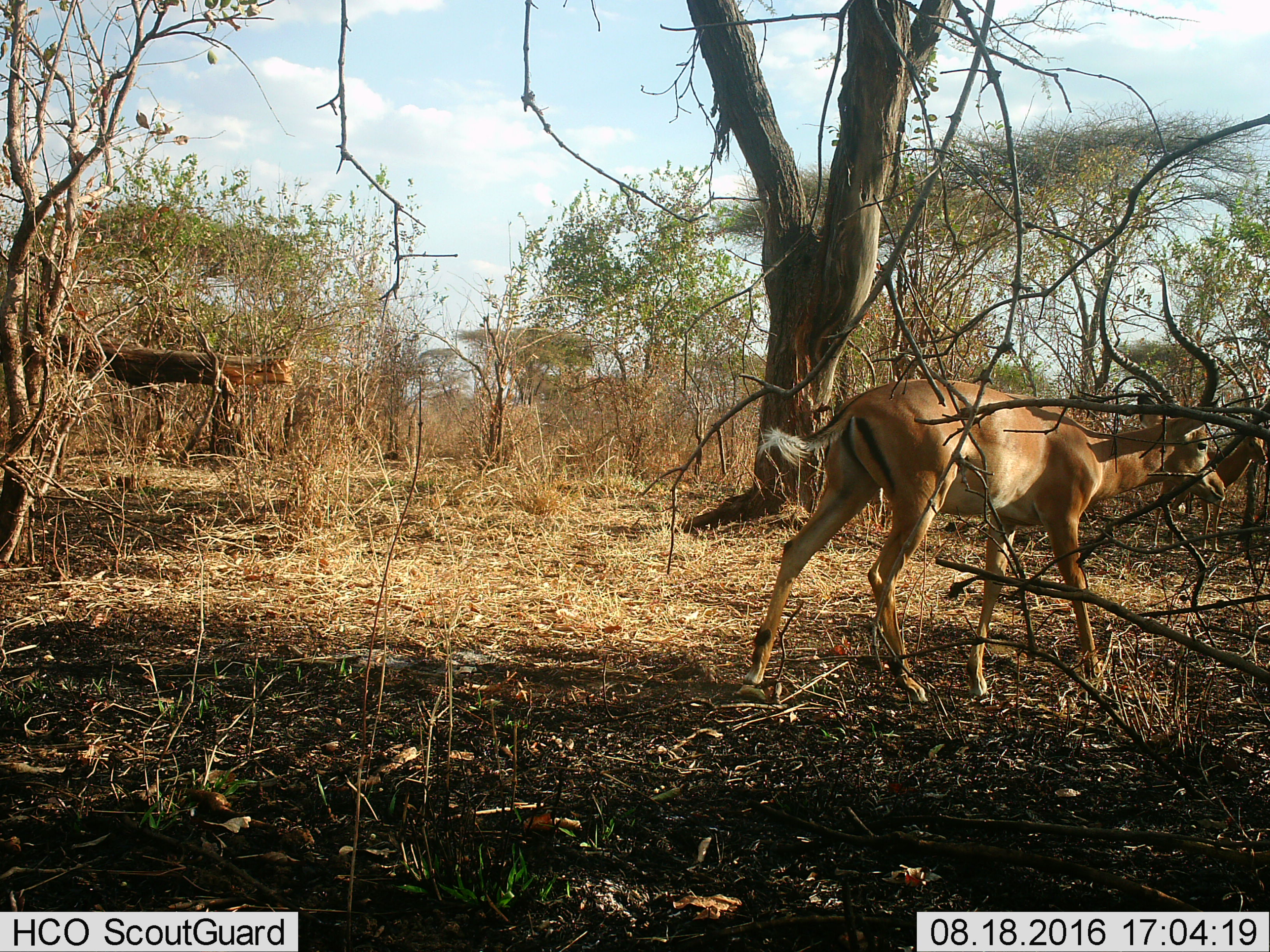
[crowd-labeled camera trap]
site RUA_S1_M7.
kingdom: Animalia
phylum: Chordata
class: Mammalia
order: Artiodactyla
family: Bovidae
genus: Aepyceros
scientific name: Aepyceros melampus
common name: impala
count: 2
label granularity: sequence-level